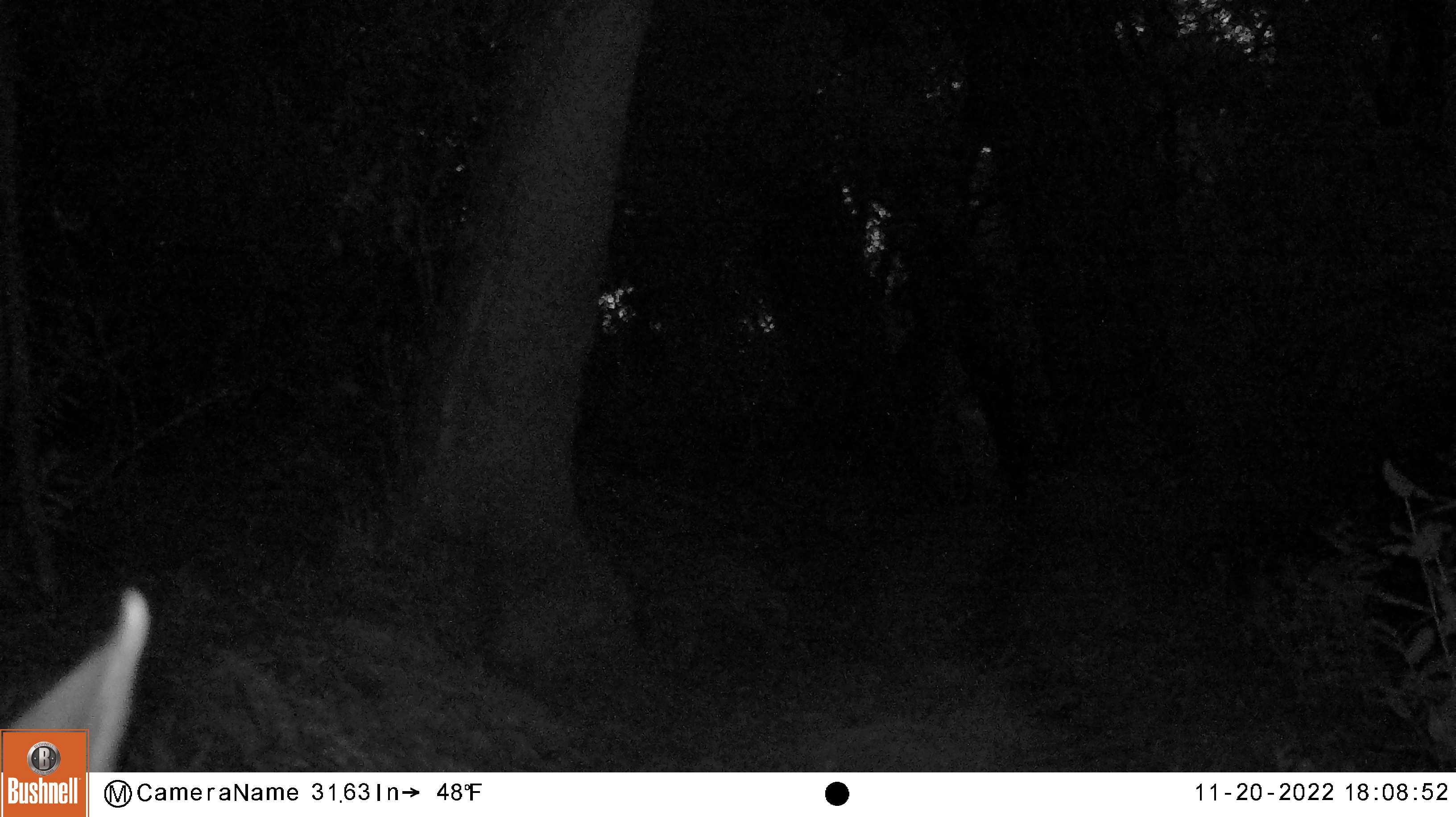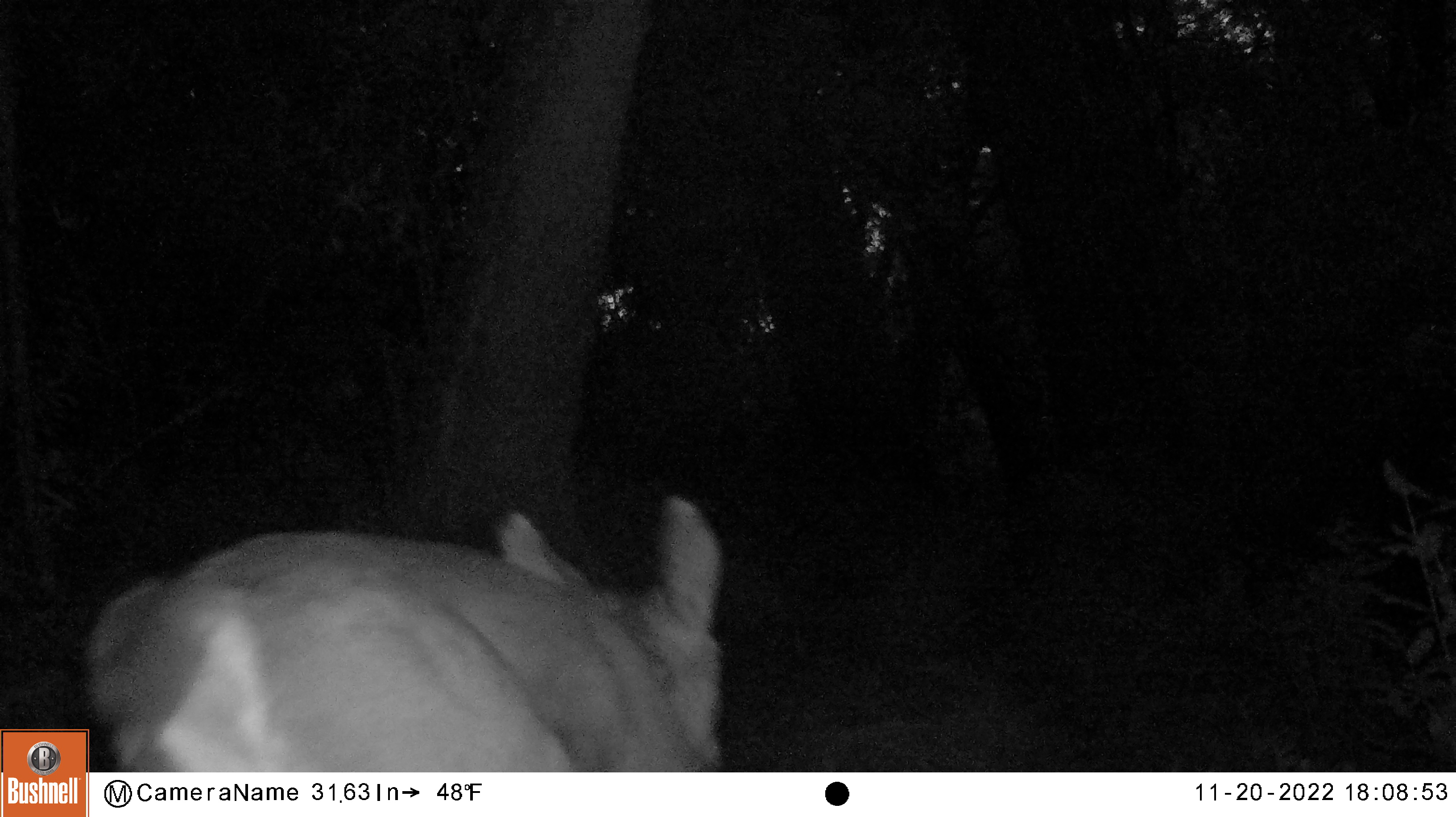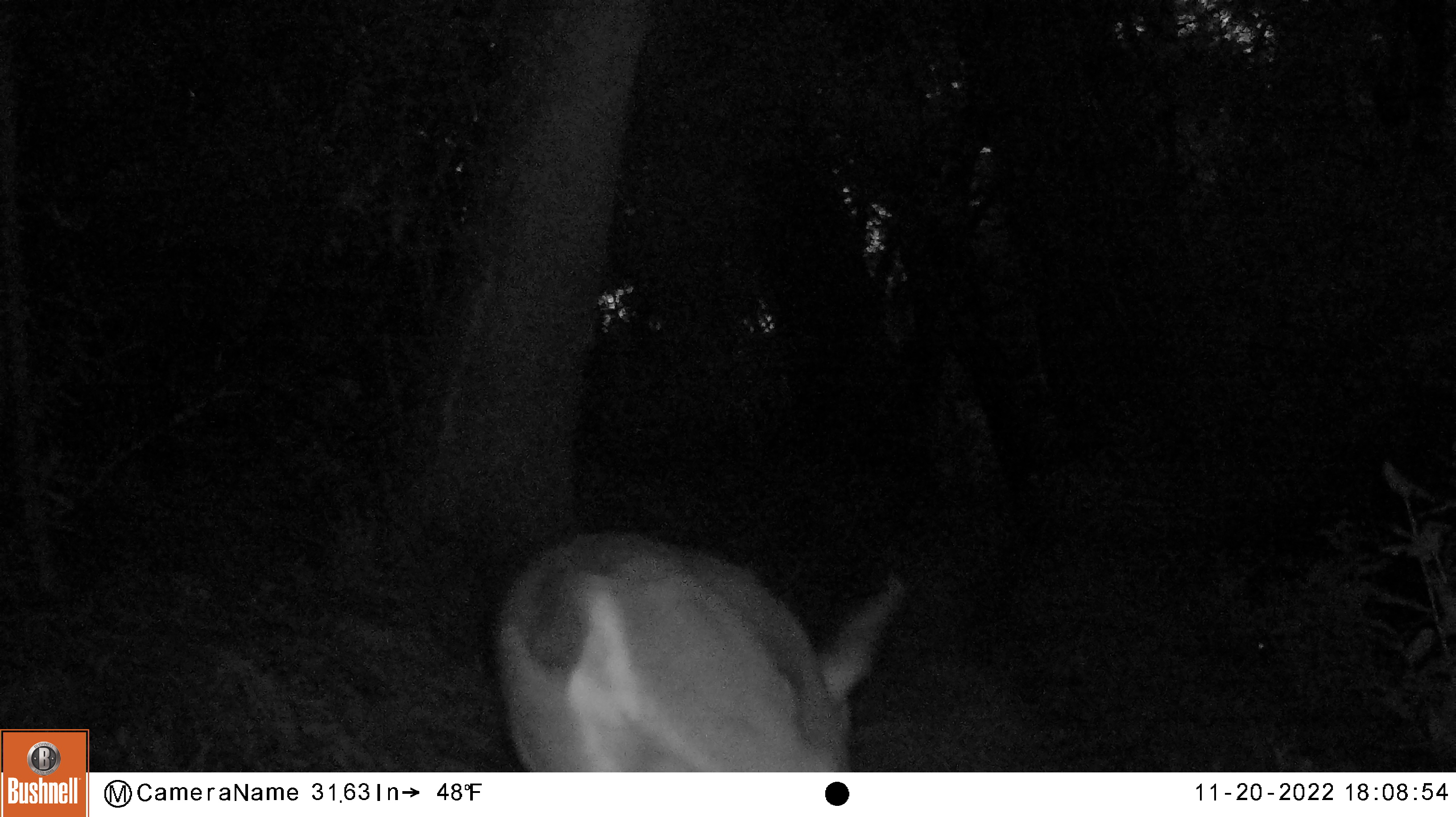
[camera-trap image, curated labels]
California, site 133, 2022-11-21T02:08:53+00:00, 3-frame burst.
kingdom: Animalia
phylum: Chordata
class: Mammalia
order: Artiodactyla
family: Cervidae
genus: Odocoileus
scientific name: Odocoileus hemionus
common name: mule deer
Mule deer (Odocoileus hemionus).